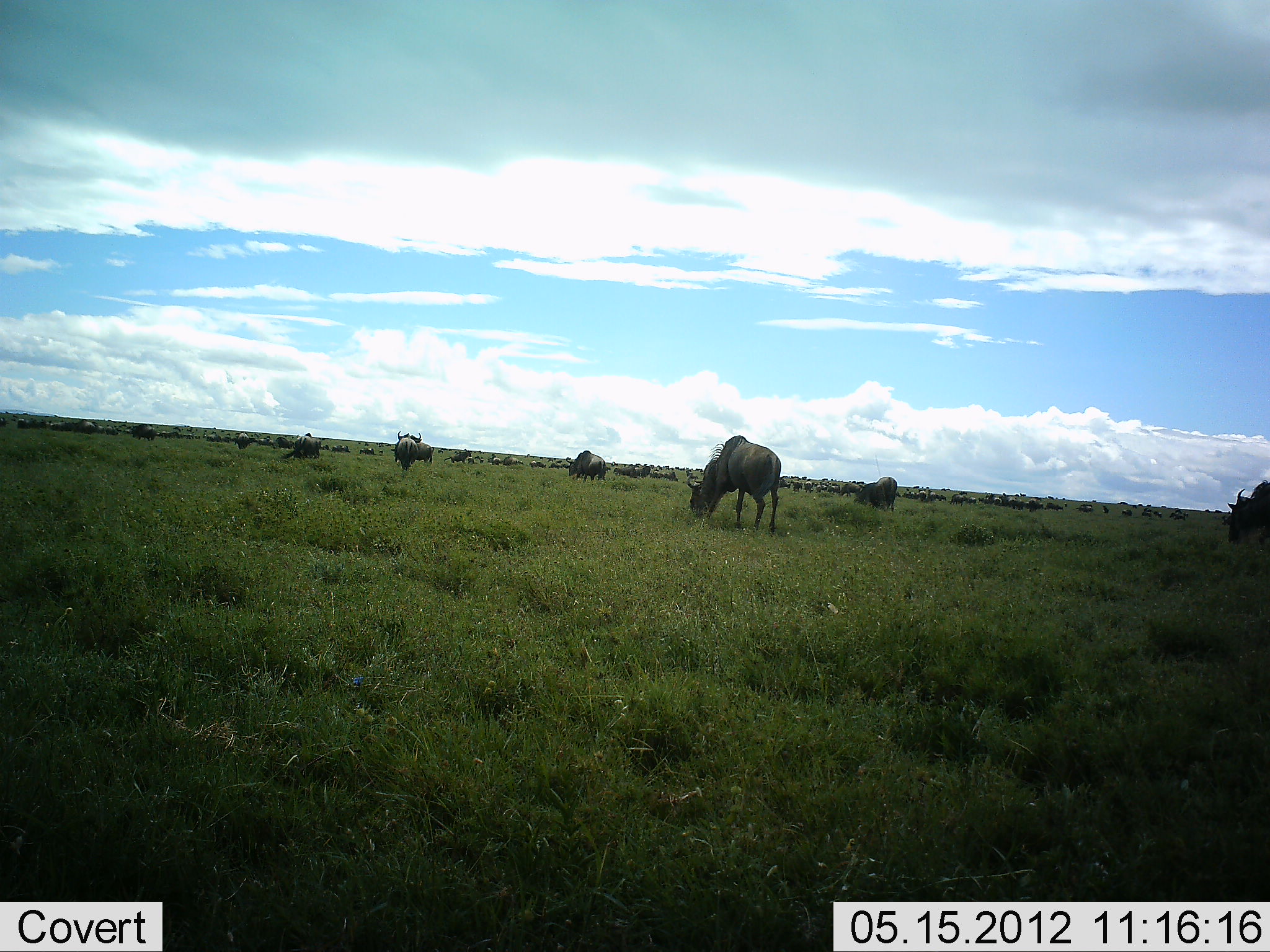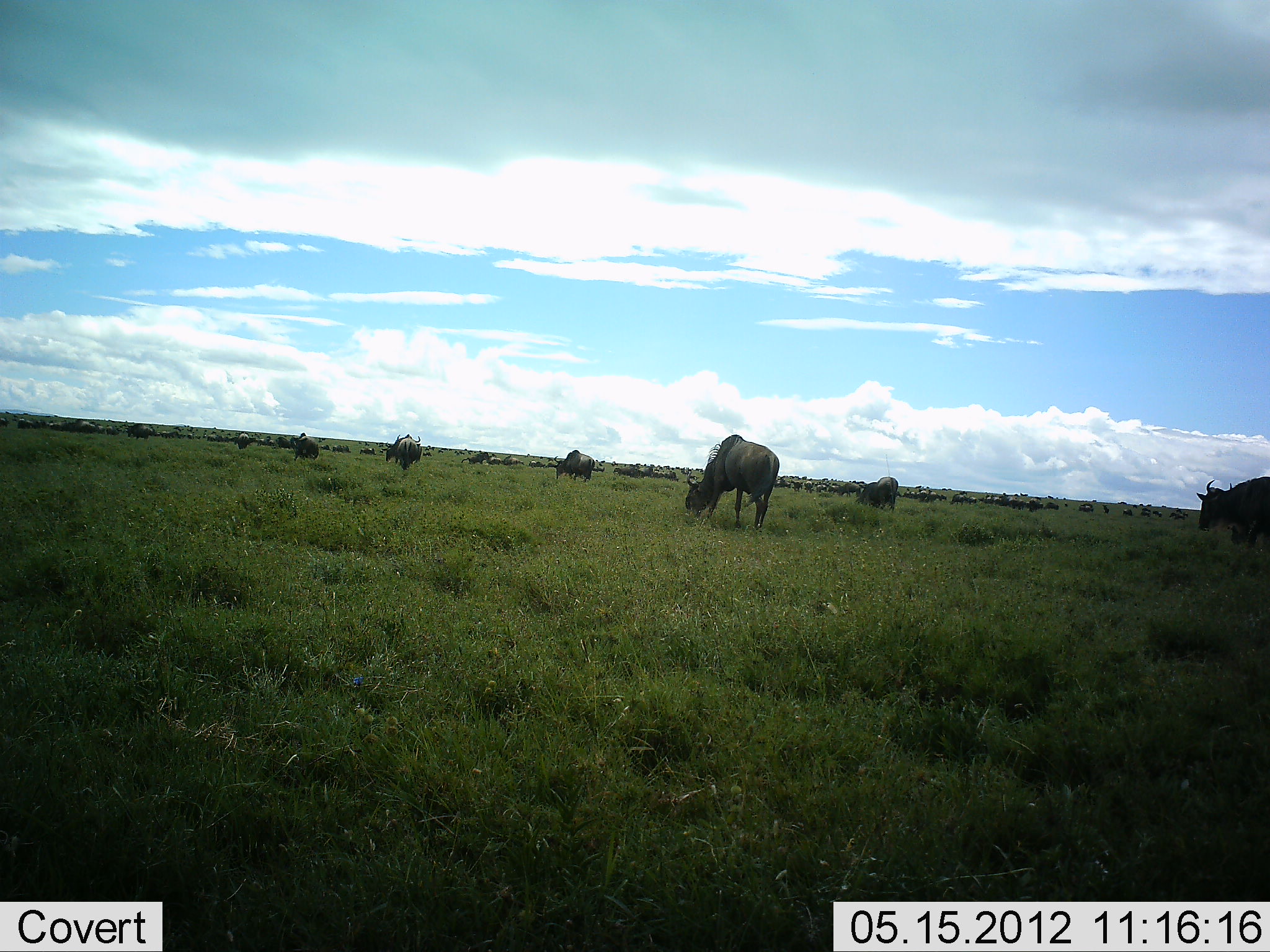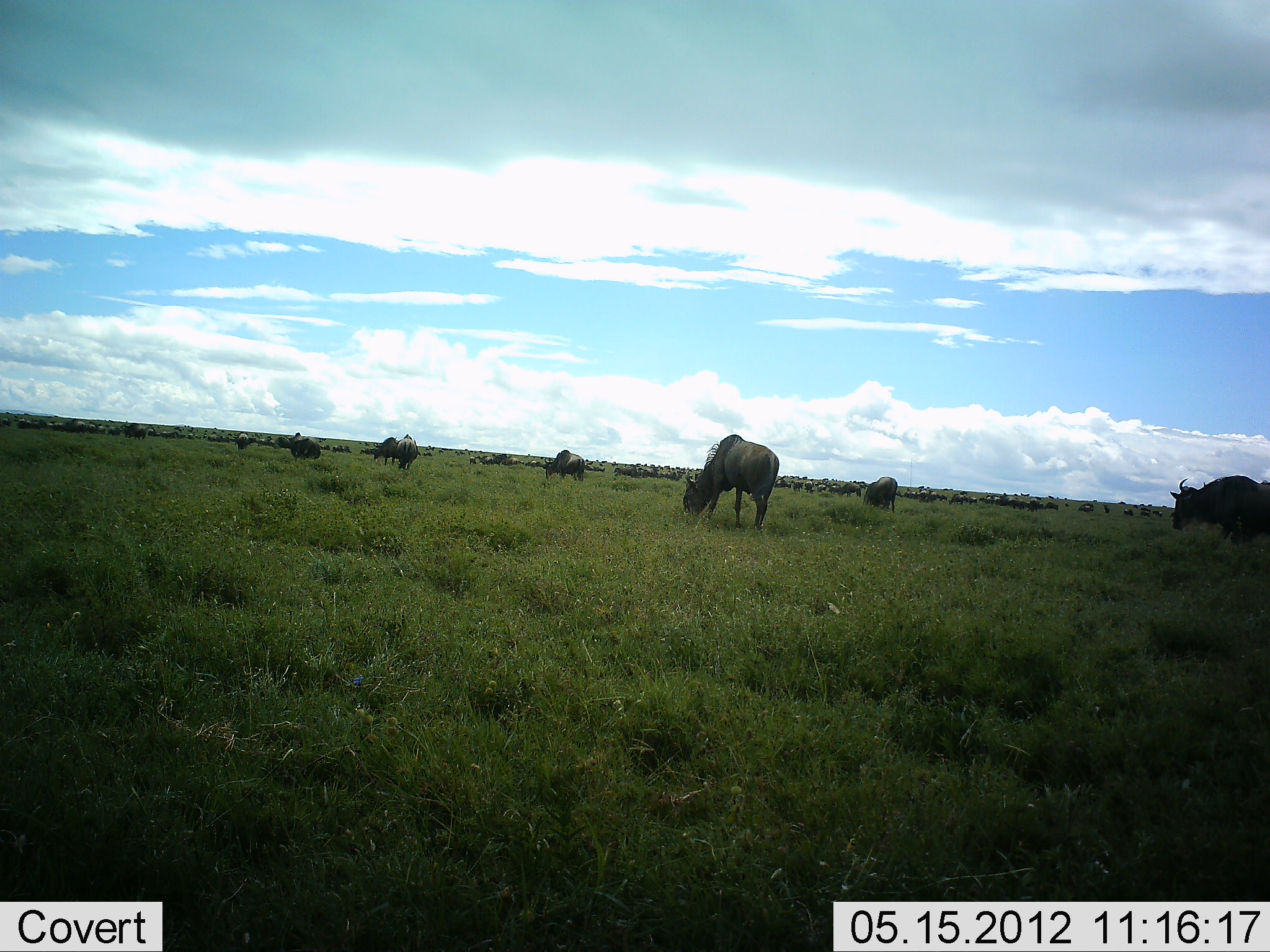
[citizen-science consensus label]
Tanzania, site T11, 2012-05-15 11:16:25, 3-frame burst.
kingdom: Animalia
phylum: Chordata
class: Mammalia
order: Artiodactyla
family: Bovidae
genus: Connochaetes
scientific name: Connochaetes taurinus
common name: blue wildebeest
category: wildebeest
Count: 51+.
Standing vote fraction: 30%.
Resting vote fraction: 10%.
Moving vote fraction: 40%.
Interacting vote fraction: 0%.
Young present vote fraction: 0%.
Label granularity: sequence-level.